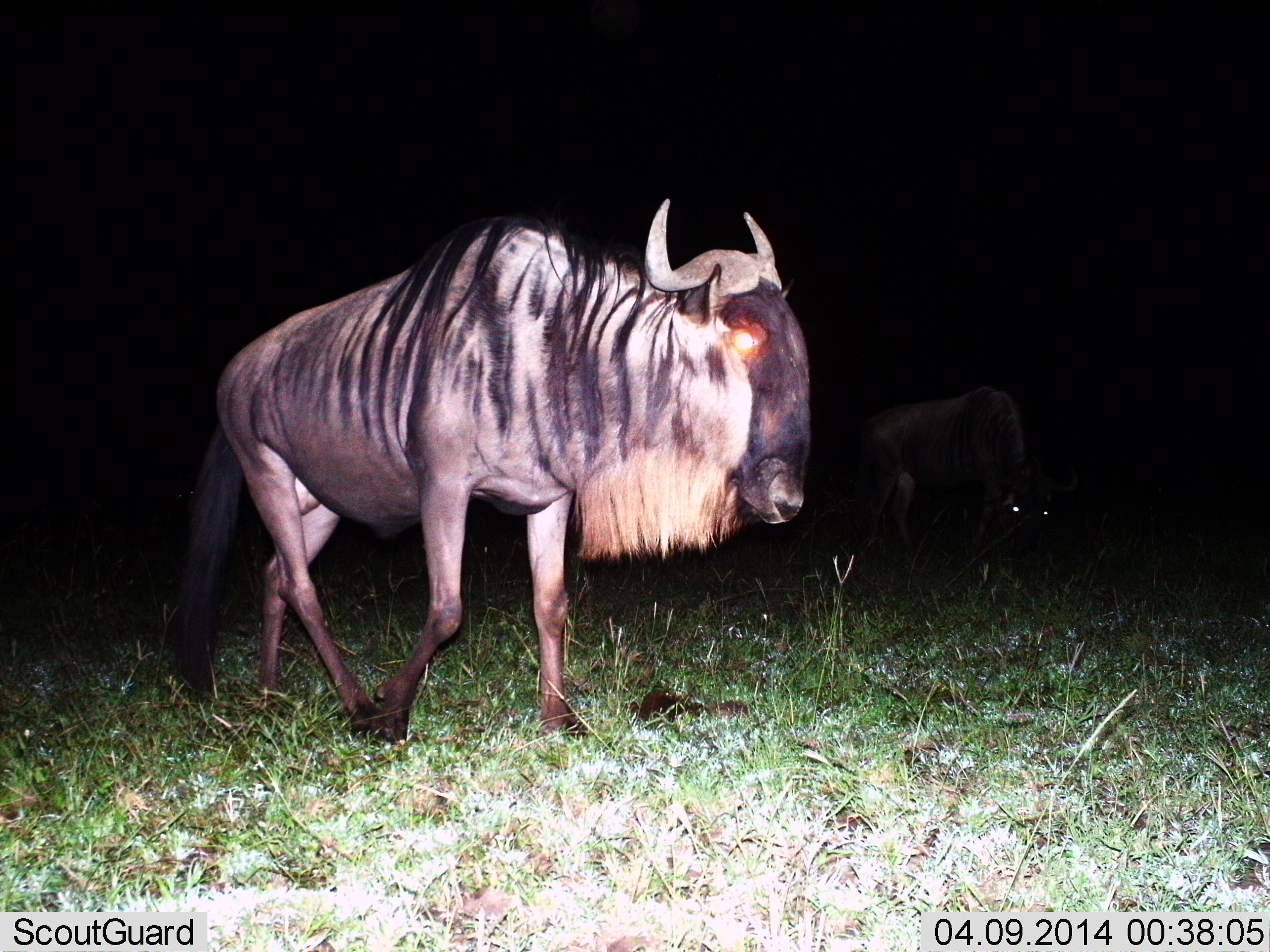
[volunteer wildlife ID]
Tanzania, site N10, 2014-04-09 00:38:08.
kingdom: Animalia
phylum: Chordata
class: Mammalia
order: Artiodactyla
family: Bovidae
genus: Connochaetes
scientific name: Connochaetes taurinus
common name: blue wildebeest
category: wildebeest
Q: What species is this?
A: Wildebeest (blue wildebeest) (Connochaetes taurinus).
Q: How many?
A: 2.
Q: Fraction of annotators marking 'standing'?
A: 42%.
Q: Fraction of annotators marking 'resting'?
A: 0%.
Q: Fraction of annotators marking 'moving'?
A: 66%.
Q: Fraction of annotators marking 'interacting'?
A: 0%.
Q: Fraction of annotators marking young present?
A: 0%.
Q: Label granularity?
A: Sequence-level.